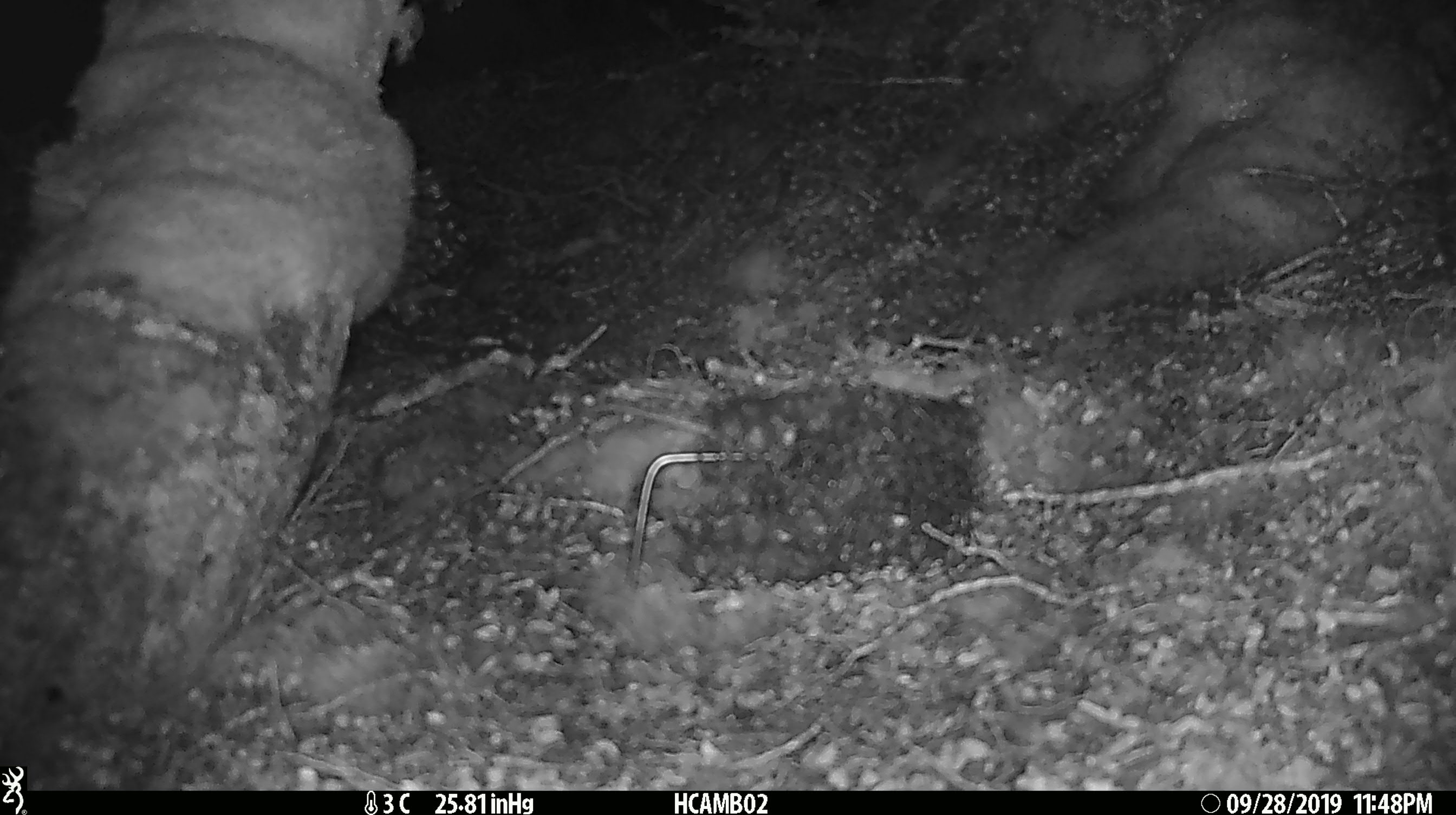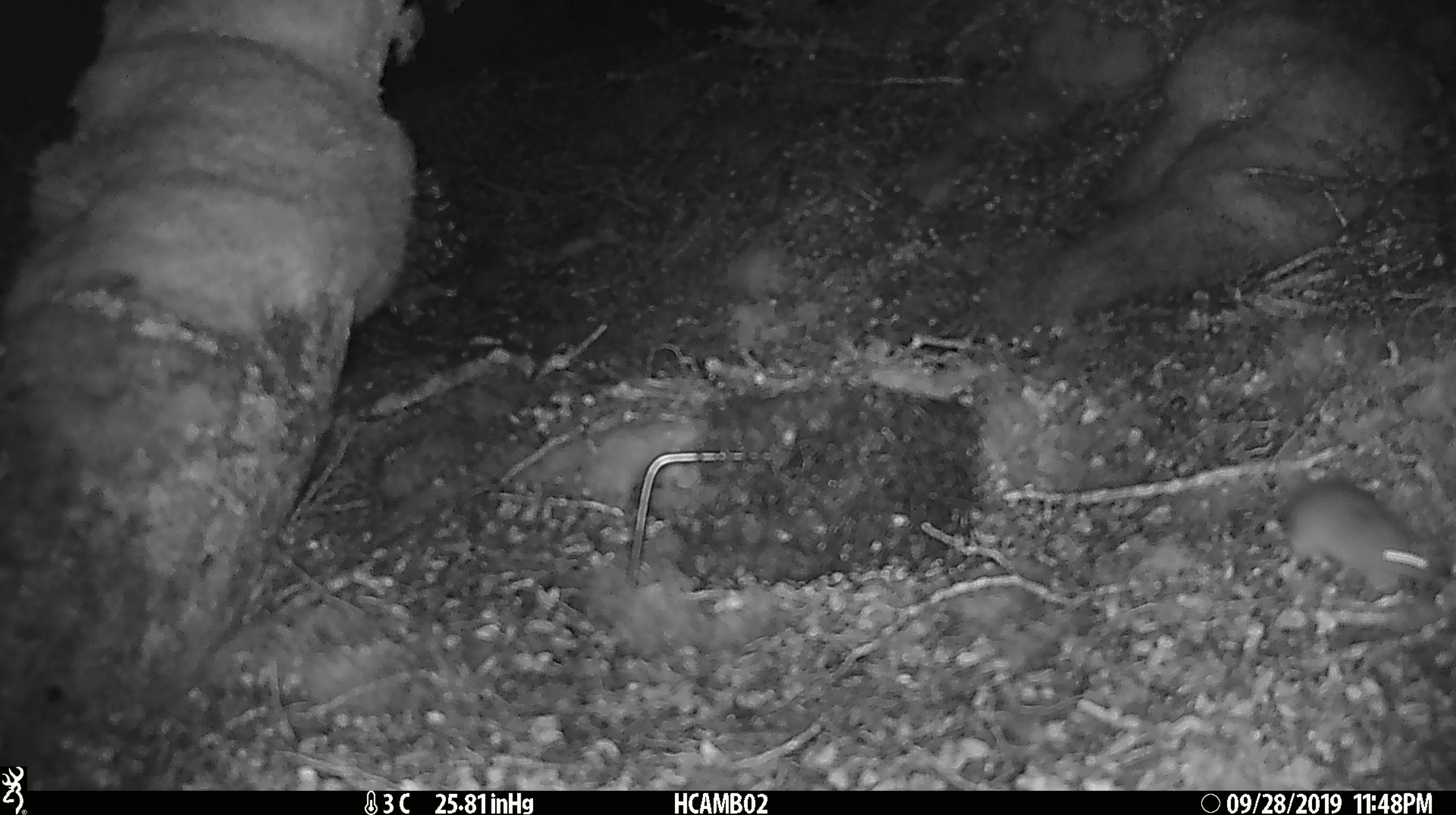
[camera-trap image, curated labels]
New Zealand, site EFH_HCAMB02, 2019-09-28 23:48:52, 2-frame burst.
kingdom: Animalia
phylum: Chordata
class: Mammalia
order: Rodentia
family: Muridae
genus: Mus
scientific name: Mus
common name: mouse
Mouse (Mus).